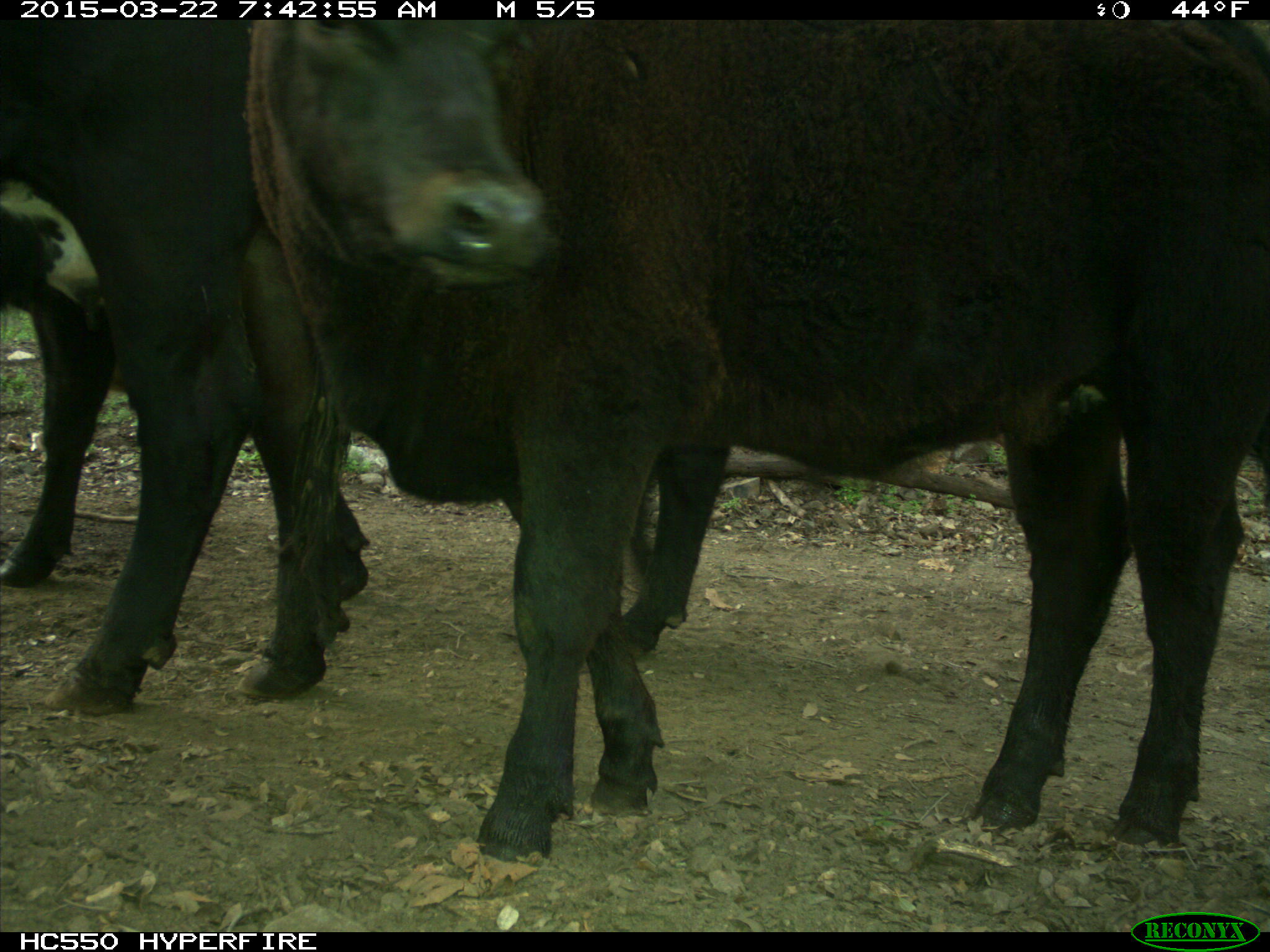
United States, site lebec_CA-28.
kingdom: Animalia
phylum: Chordata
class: Mammalia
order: Artiodactyla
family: Bovidae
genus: Bos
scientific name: Bos taurus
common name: domestic cow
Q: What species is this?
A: Bos taurus (domestic cow).